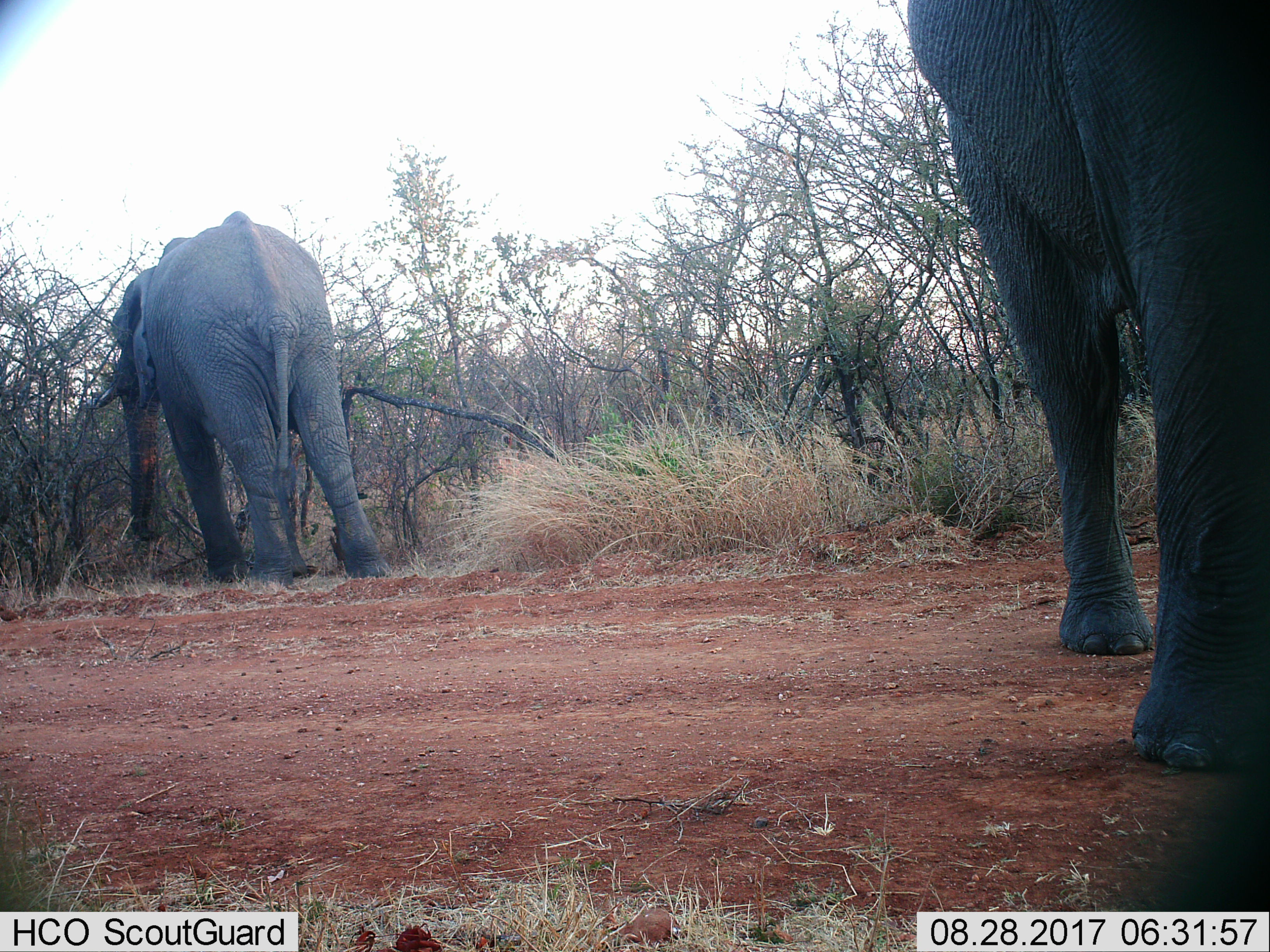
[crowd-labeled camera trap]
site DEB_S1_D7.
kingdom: Animalia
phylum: Chordata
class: Mammalia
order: Proboscidea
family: Elephantidae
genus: Loxodonta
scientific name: Loxodonta africana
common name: african bush elephant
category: elephant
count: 2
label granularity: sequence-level